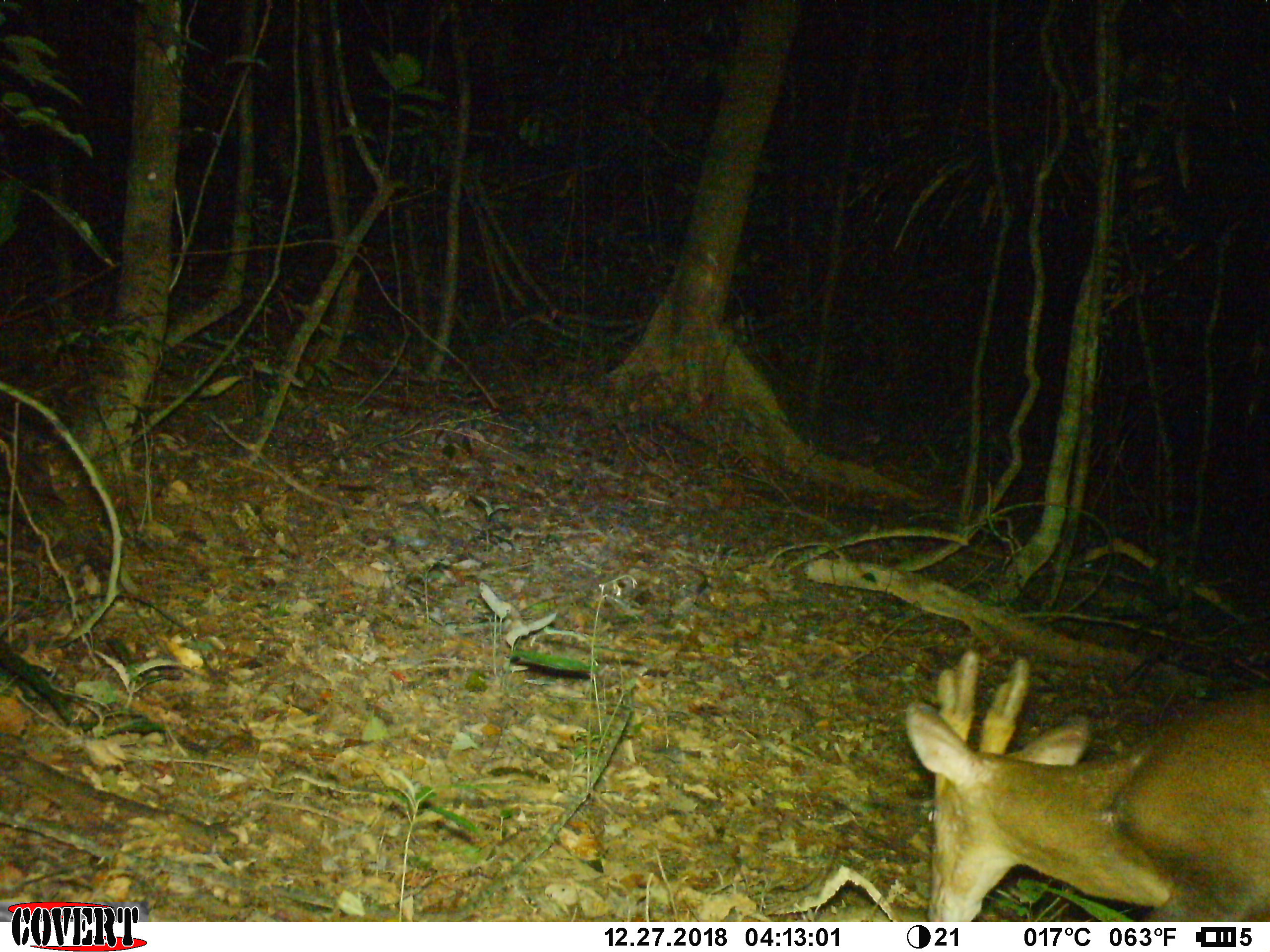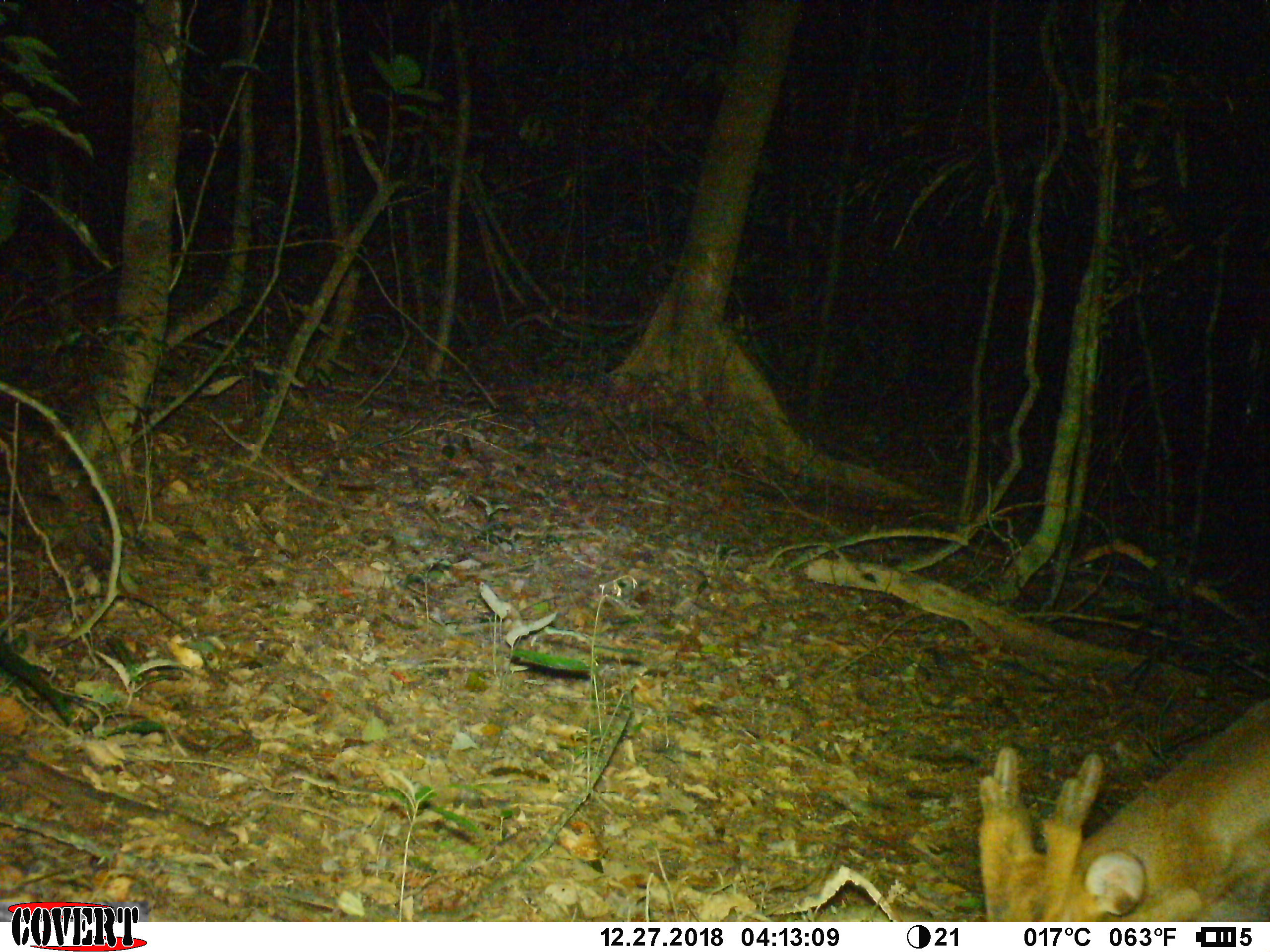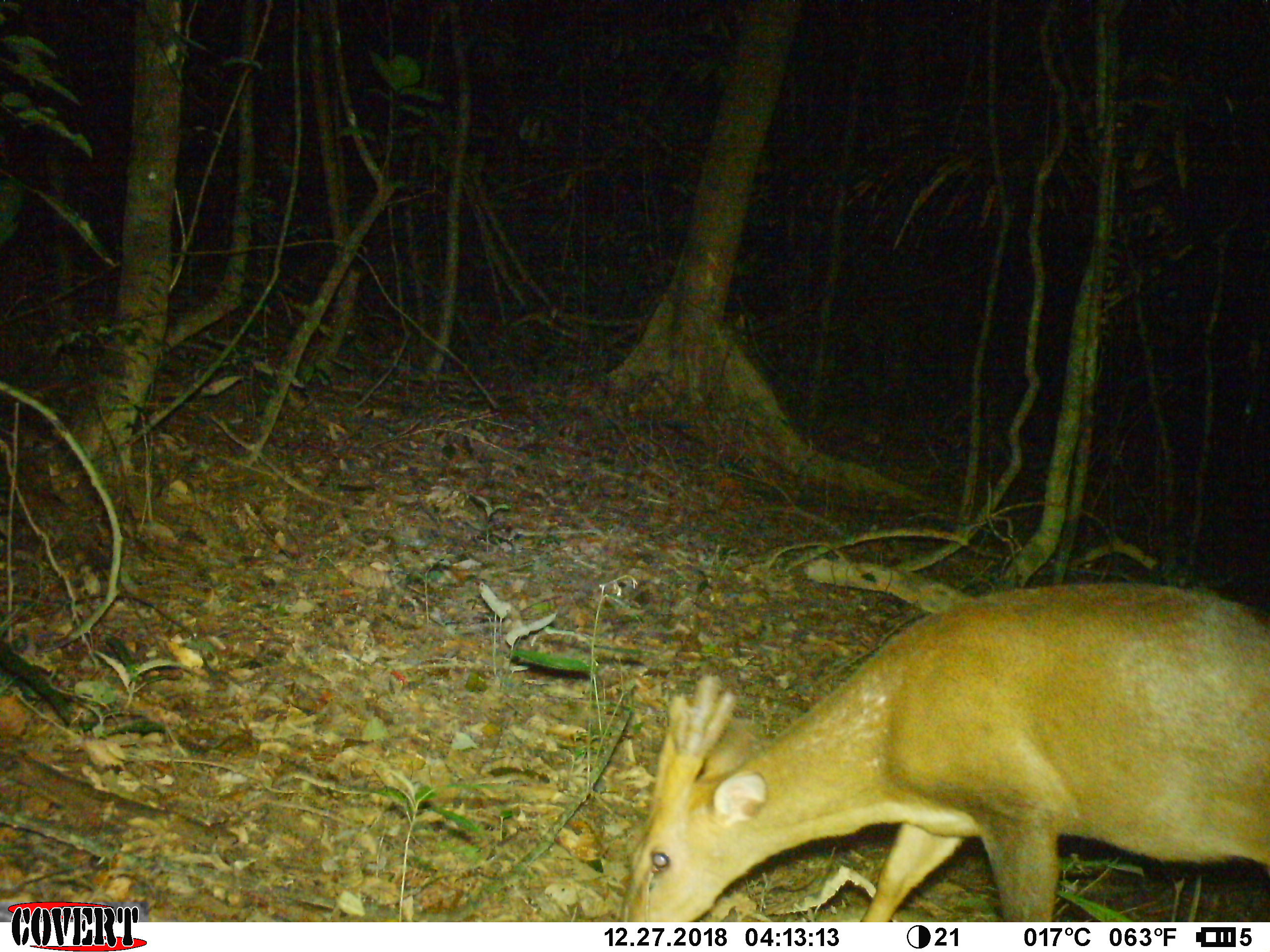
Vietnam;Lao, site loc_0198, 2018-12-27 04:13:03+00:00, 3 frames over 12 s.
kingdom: Animalia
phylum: Chordata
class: Mammalia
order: Artiodactyla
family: Cervidae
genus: Muntiacus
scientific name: Muntiacus vuquangensis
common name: large-antlered muntjac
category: large antlered muntjac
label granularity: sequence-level